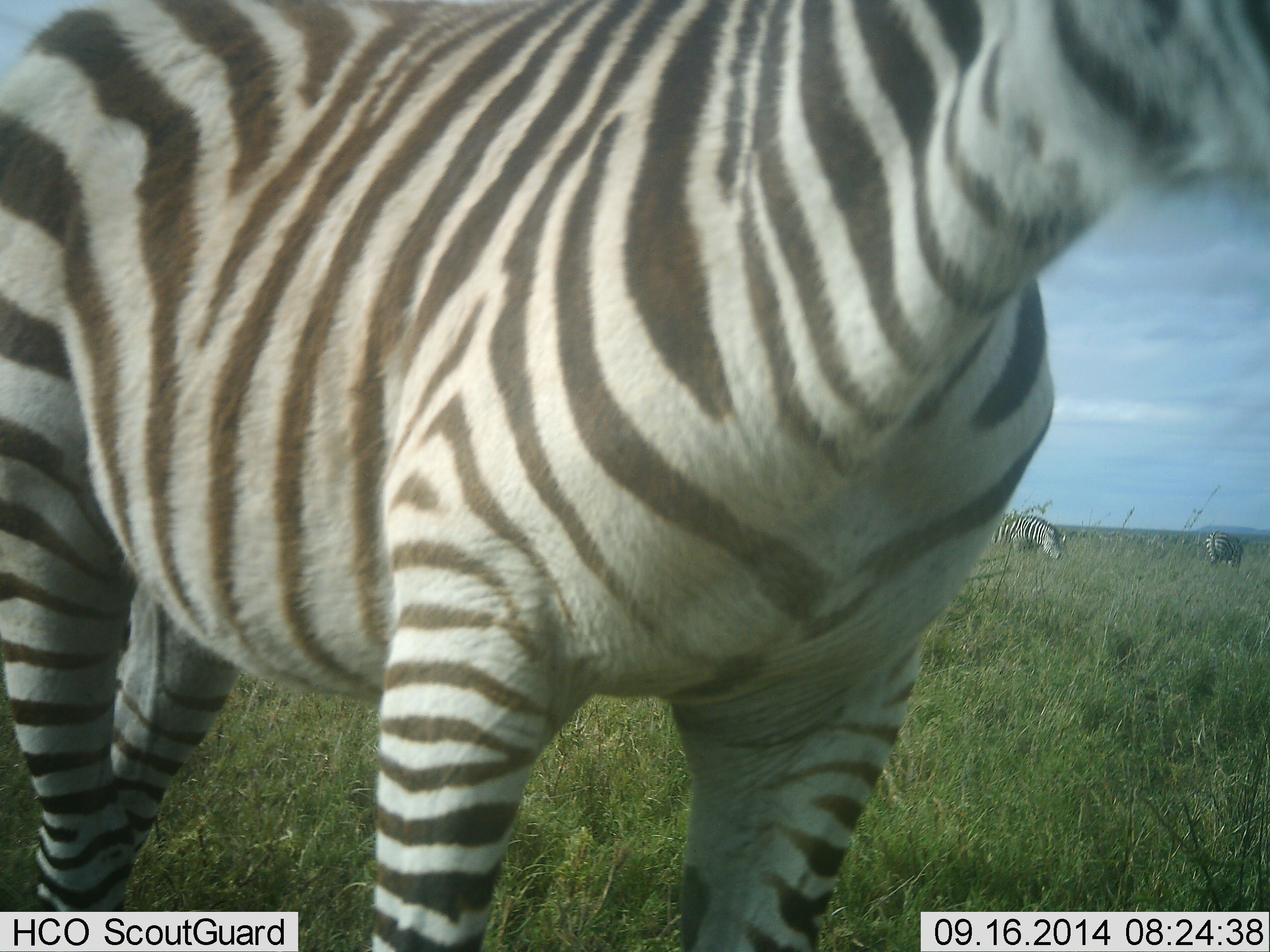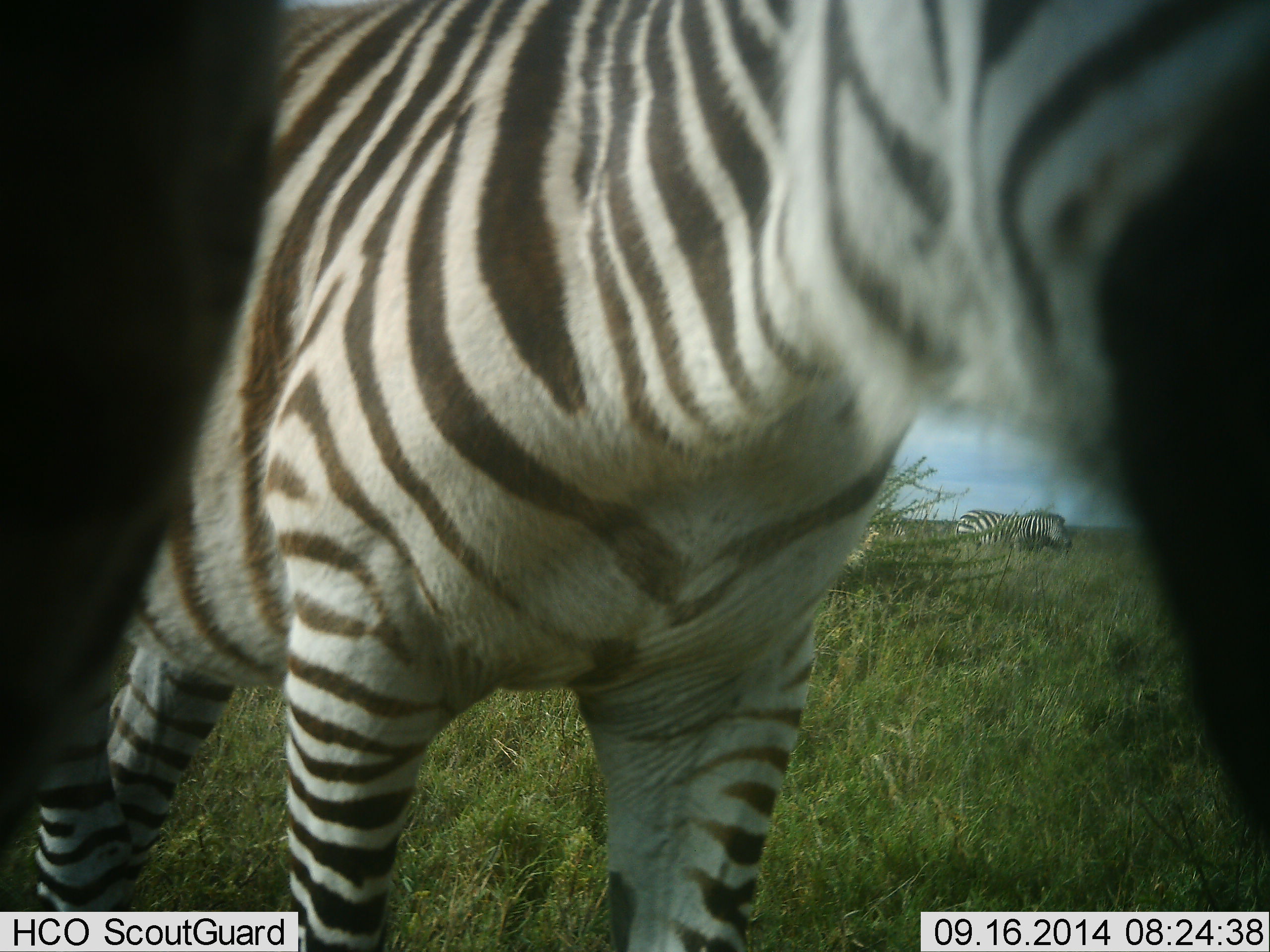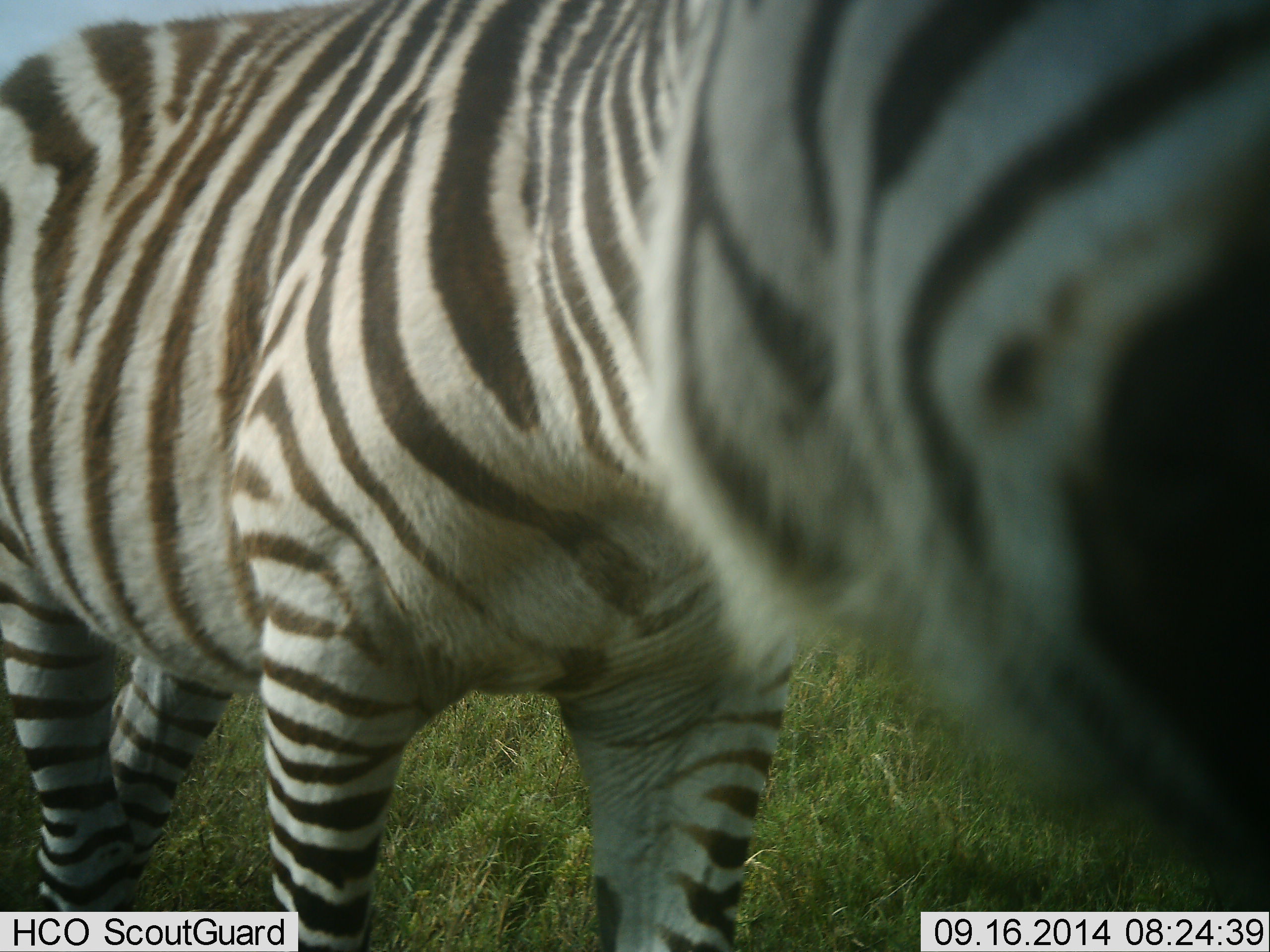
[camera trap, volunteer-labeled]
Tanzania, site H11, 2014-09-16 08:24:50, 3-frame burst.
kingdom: Animalia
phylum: Chordata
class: Mammalia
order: Perissodactyla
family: Equidae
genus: Equus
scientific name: Equus quagga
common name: plains zebra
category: zebra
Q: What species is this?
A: Zebra (plains zebra) (Equus quagga).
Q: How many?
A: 3.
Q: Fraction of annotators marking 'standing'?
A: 60%.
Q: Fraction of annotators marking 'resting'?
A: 0%.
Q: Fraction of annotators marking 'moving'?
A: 30%.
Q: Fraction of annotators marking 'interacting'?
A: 0%.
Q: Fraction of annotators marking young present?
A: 0%.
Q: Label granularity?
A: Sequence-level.